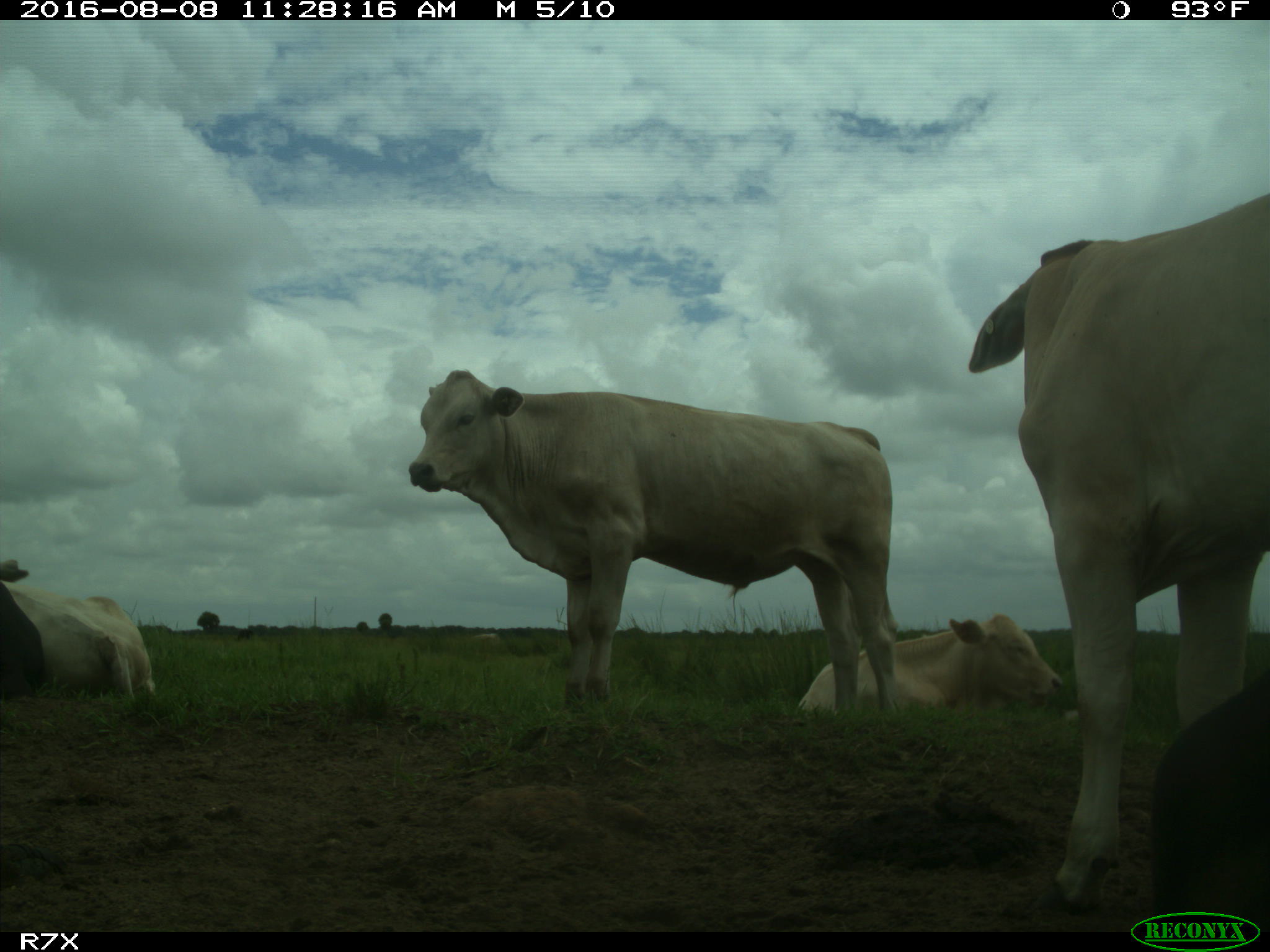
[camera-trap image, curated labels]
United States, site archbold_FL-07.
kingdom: Animalia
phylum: Chordata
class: Mammalia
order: Artiodactyla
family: Bovidae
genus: Bos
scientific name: Bos taurus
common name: domestic cow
Bos taurus (domestic cow).